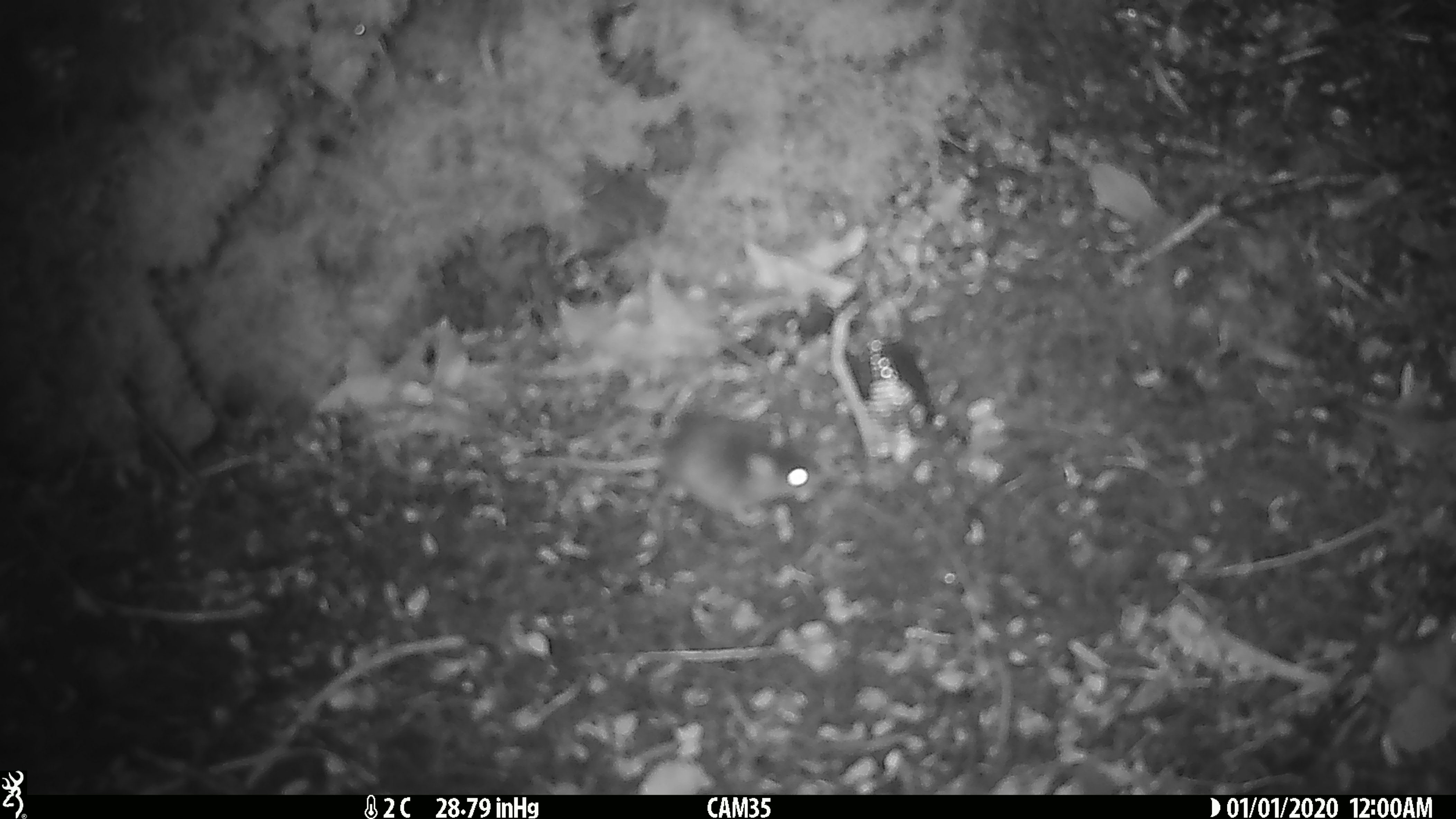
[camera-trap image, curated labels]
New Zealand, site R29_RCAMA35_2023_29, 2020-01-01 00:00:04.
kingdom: Animalia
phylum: Chordata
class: Mammalia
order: Rodentia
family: Muridae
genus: Mus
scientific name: Mus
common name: mouse